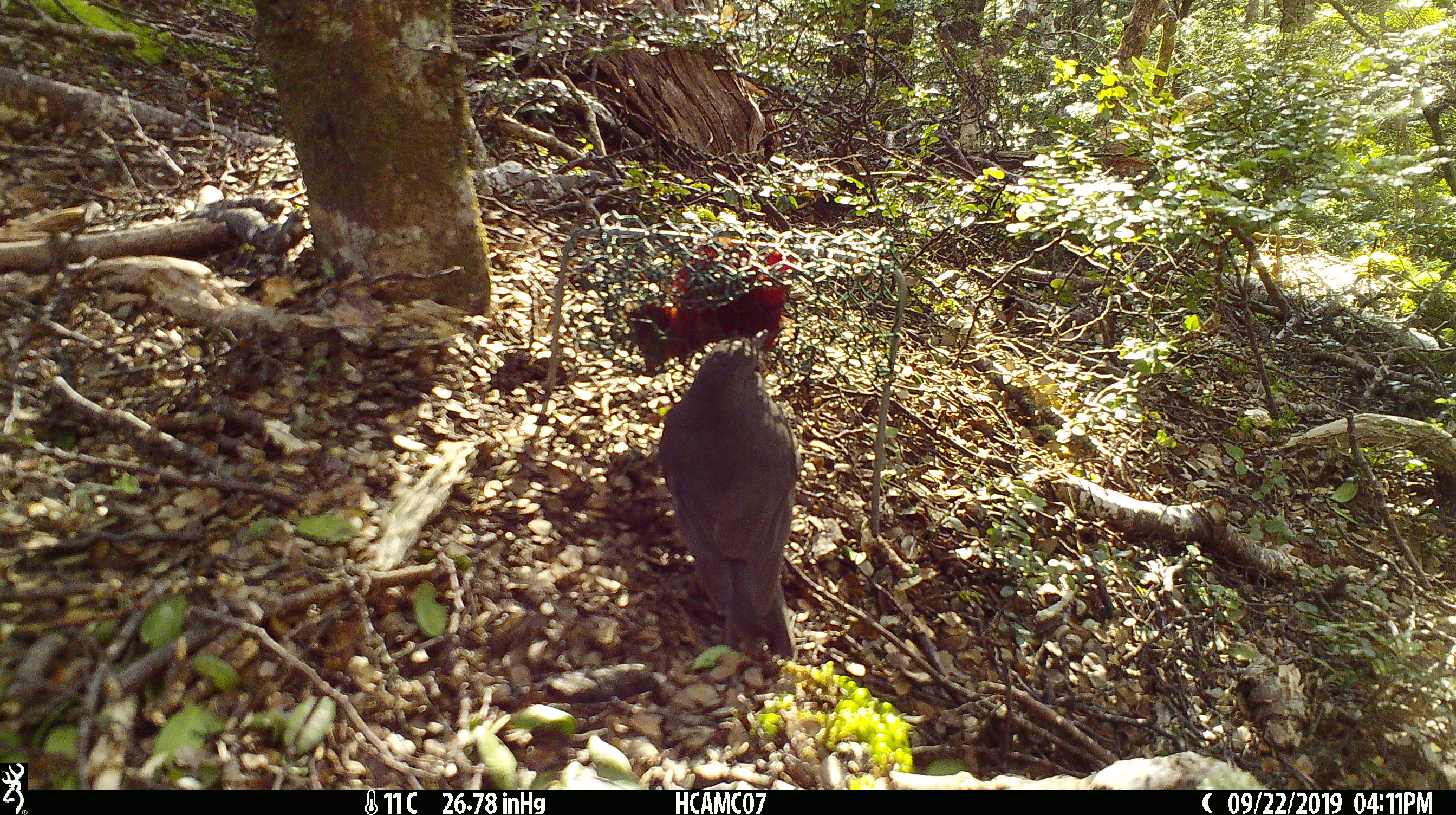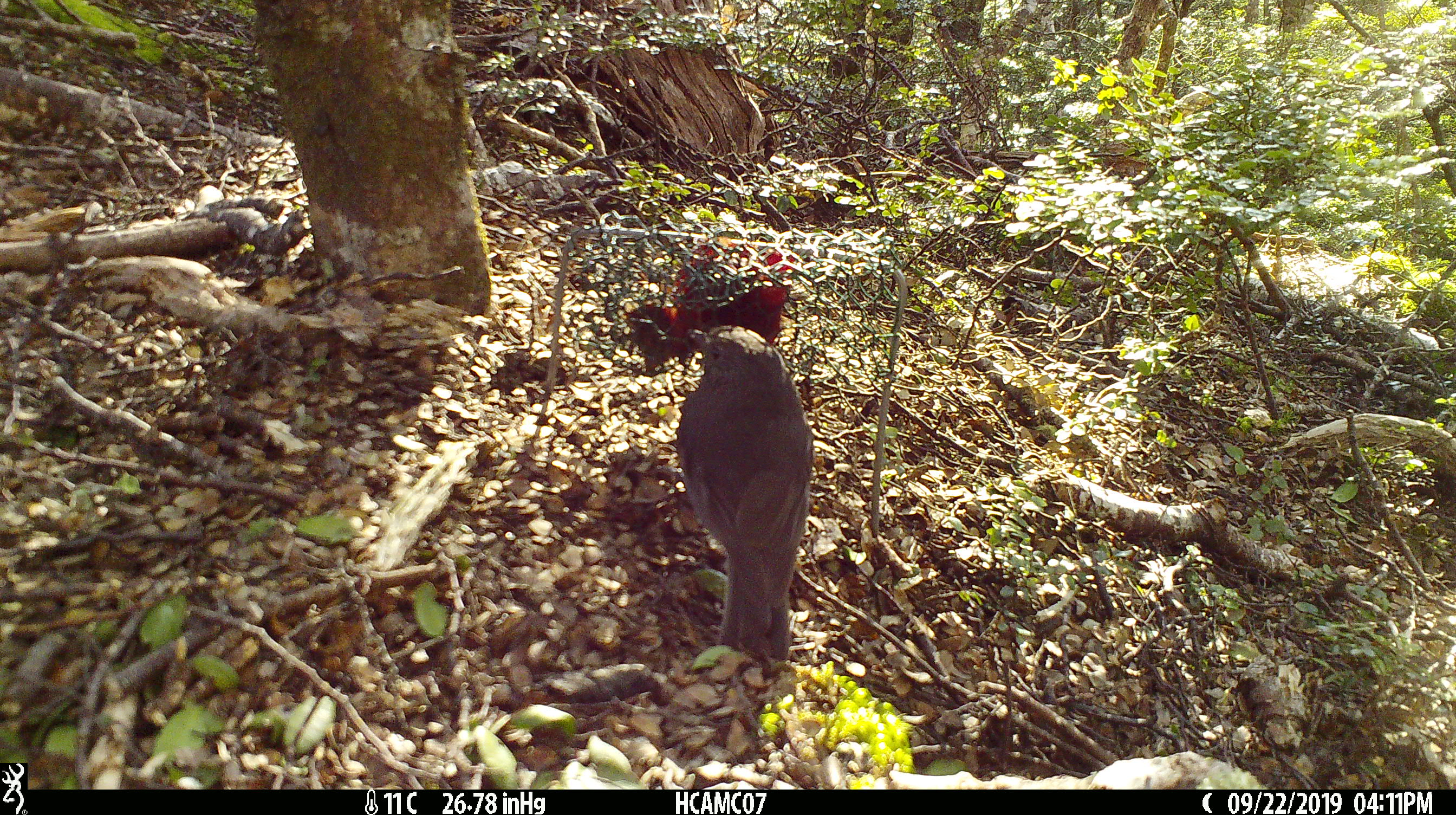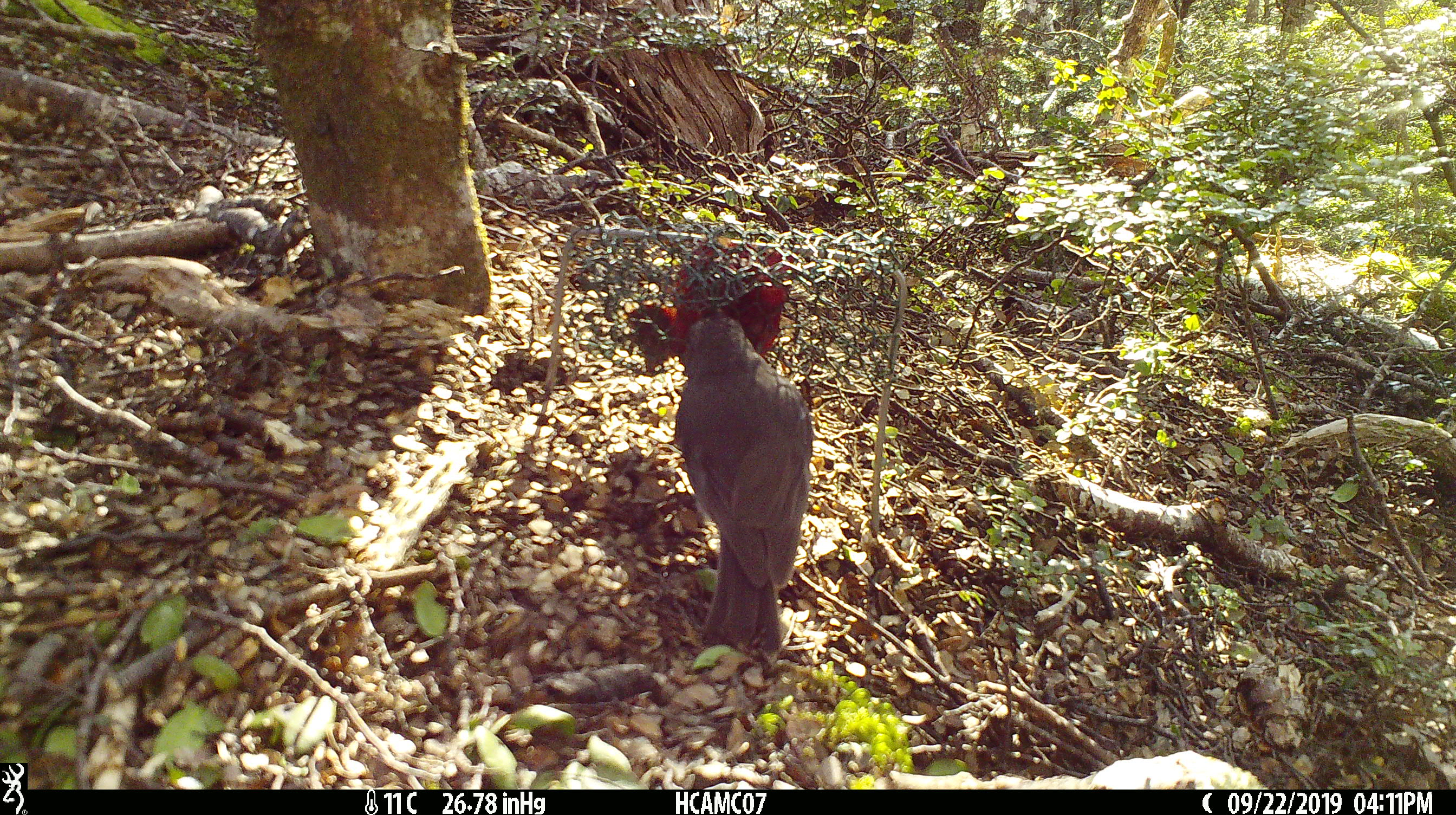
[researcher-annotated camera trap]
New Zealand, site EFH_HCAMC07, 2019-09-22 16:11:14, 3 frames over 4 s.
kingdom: Animalia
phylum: Chordata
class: Aves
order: Passeriformes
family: Petroicidae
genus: Petroica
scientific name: Petroica australis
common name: new zealand robin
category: robin